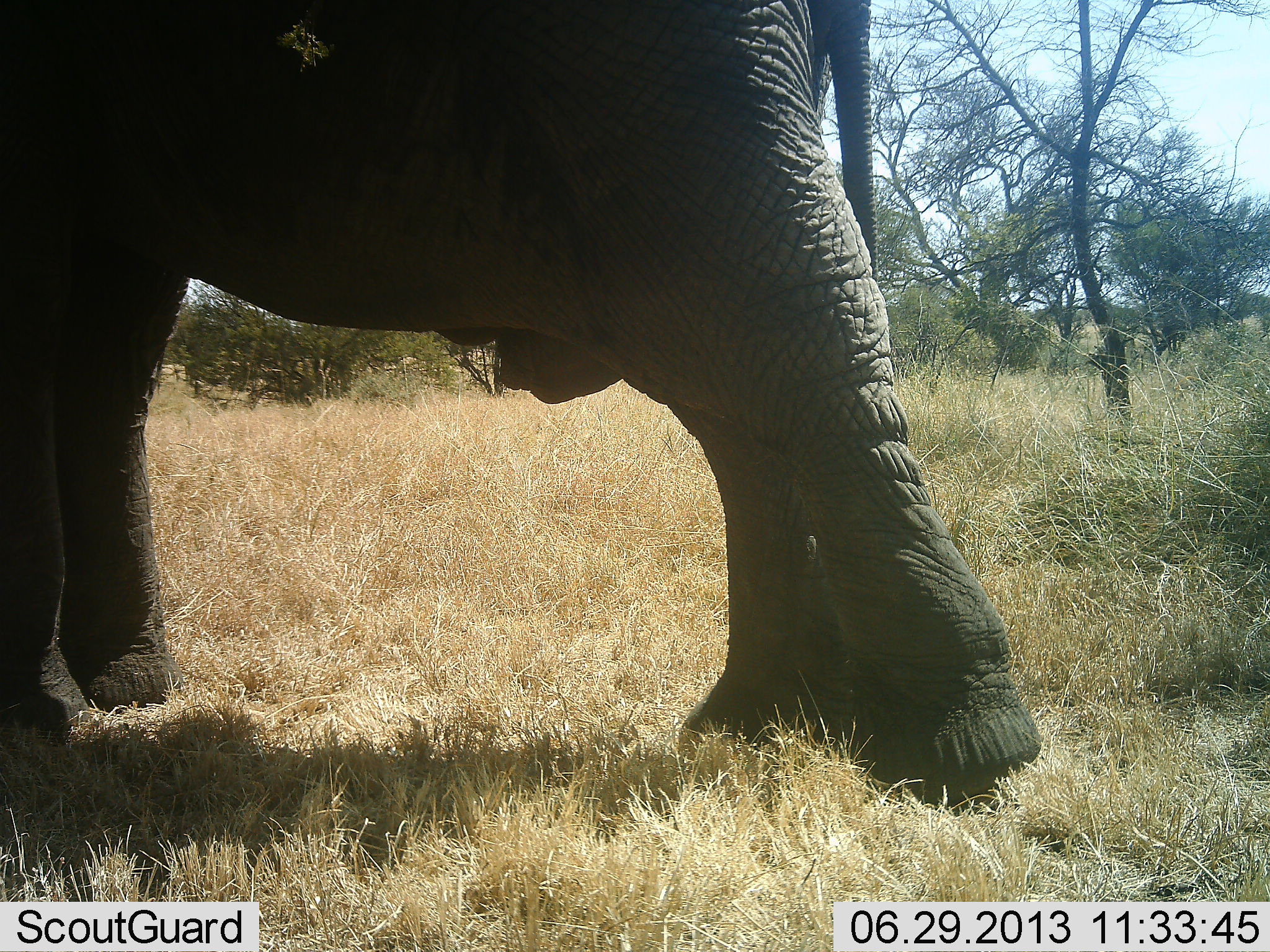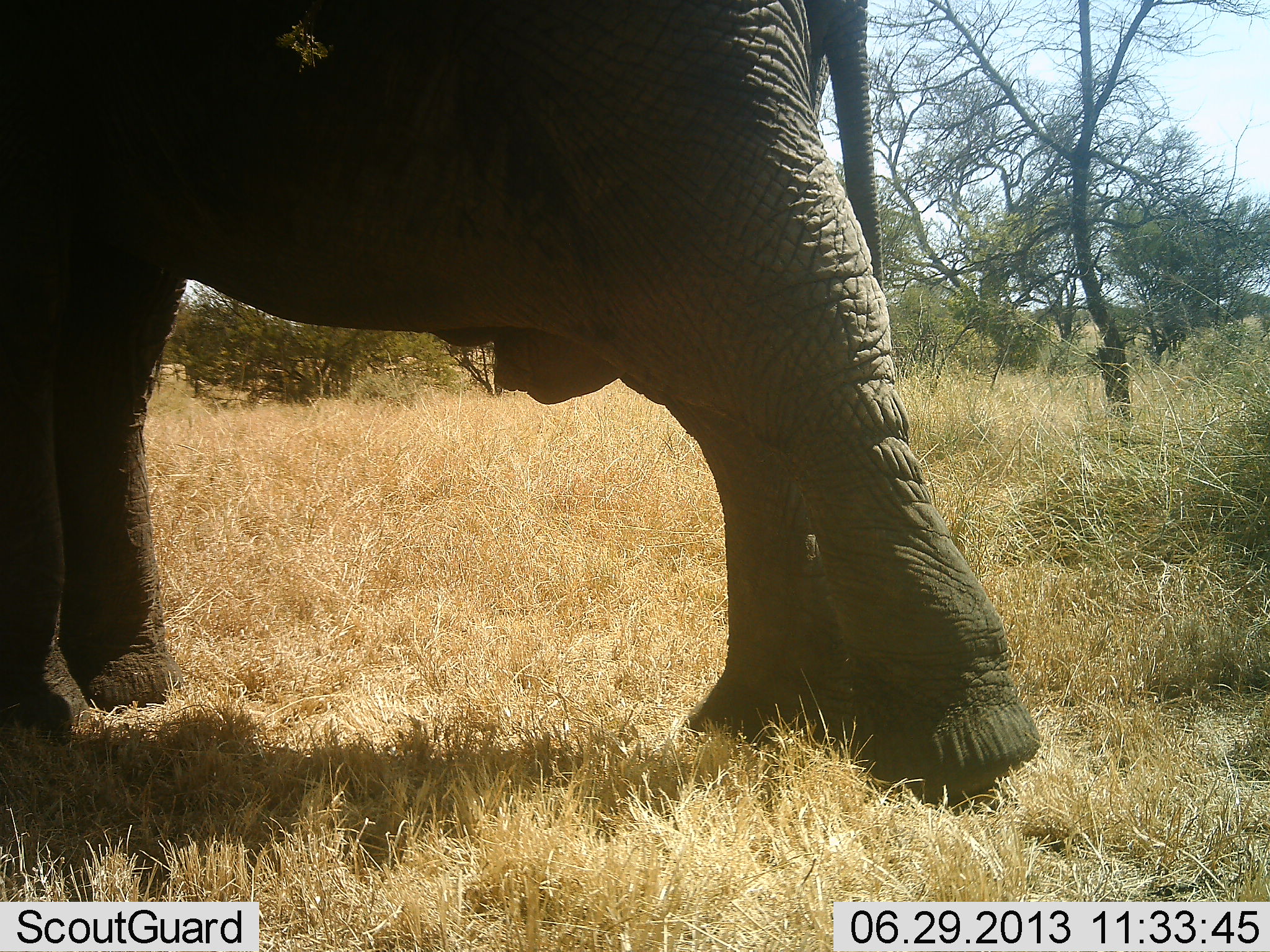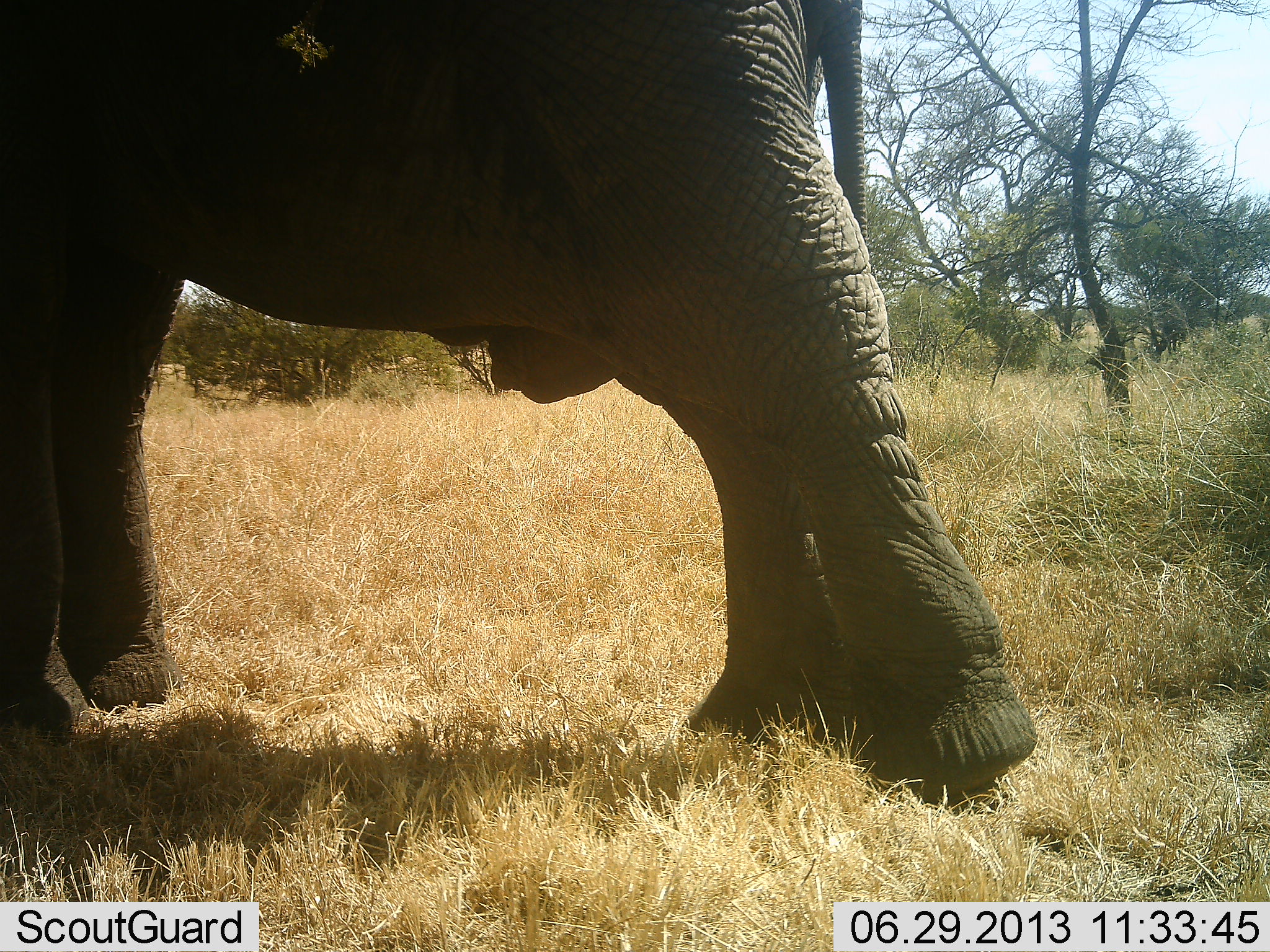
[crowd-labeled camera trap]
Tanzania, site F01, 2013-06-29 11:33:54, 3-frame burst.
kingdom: Animalia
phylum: Chordata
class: Mammalia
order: Proboscidea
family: Elephantidae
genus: Loxodonta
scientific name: Loxodonta africana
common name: african bush elephant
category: elephant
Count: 1.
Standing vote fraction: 90%.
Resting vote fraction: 0%.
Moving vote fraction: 10%.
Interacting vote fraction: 0%.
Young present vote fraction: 0%.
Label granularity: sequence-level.